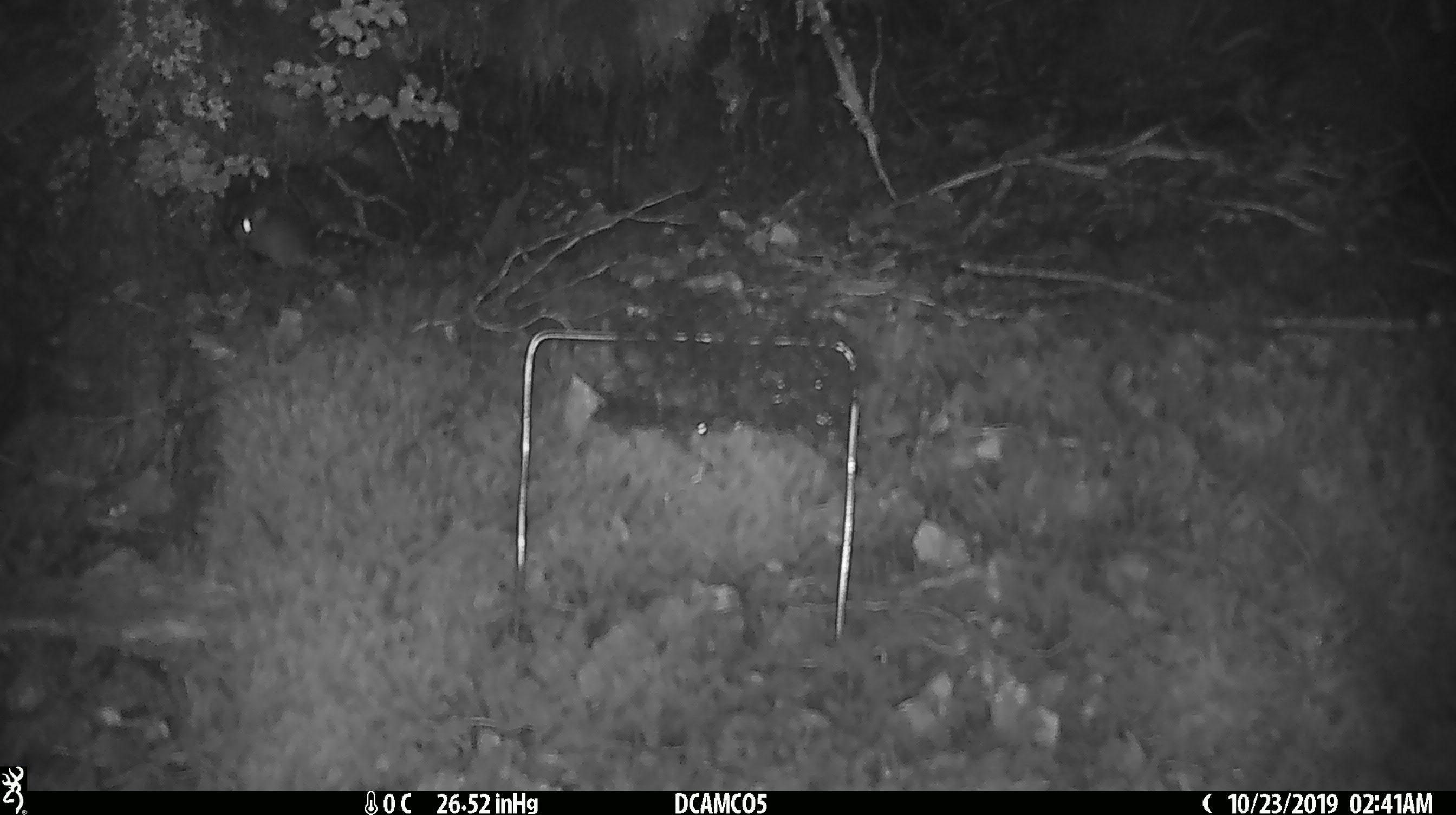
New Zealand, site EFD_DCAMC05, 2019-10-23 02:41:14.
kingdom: Animalia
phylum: Chordata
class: Mammalia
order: Rodentia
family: Muridae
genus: Mus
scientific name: Mus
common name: mouse